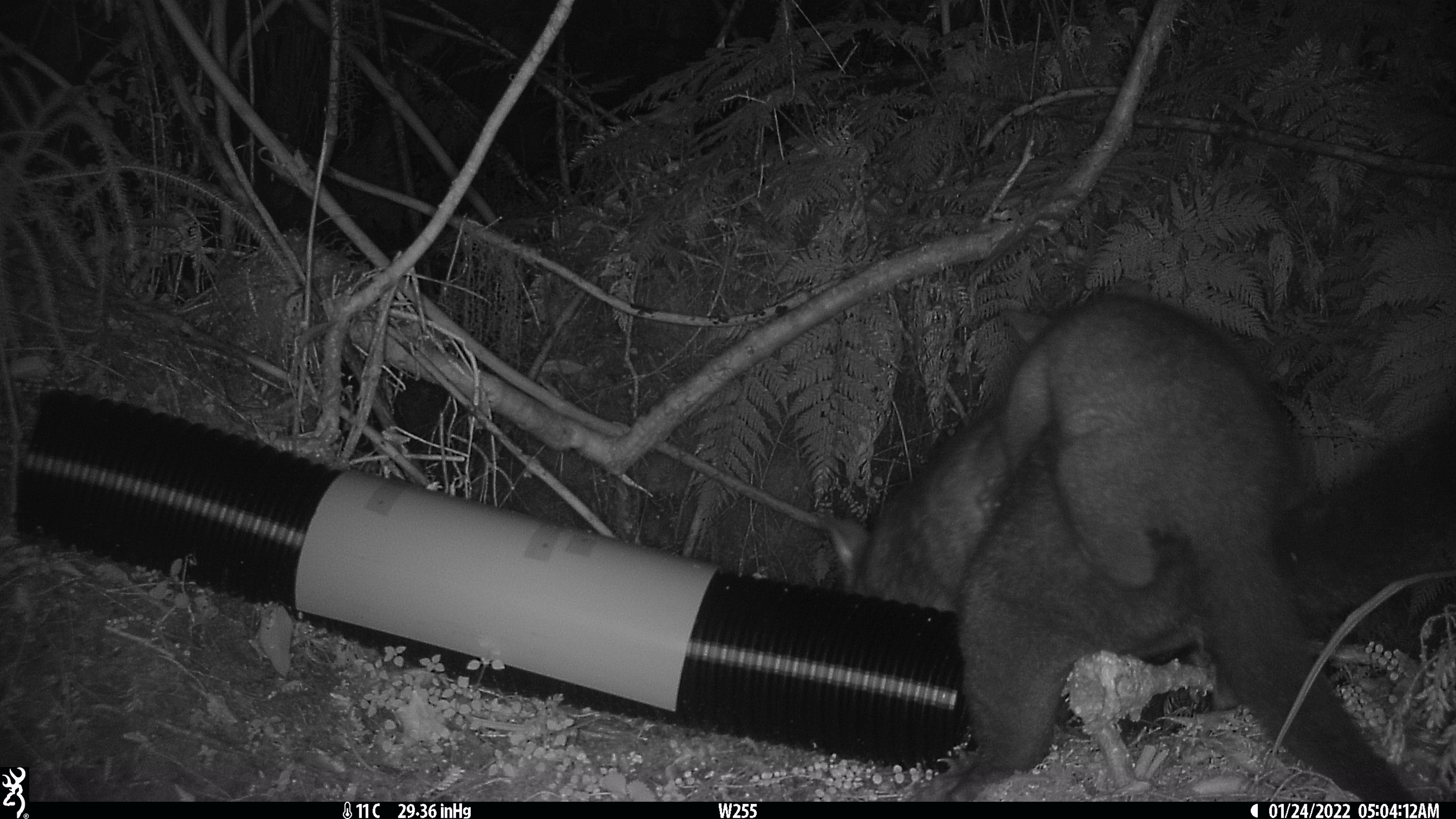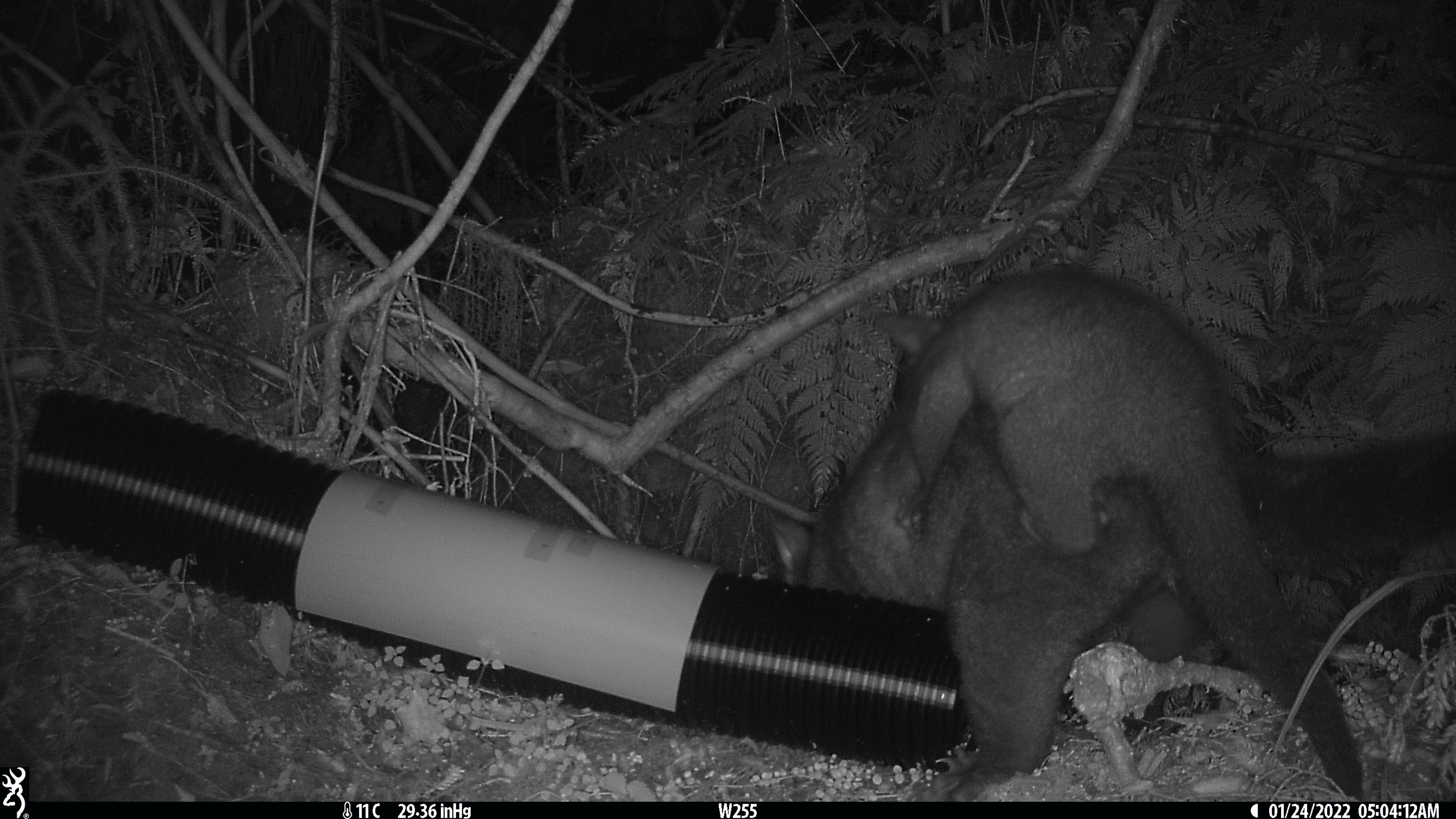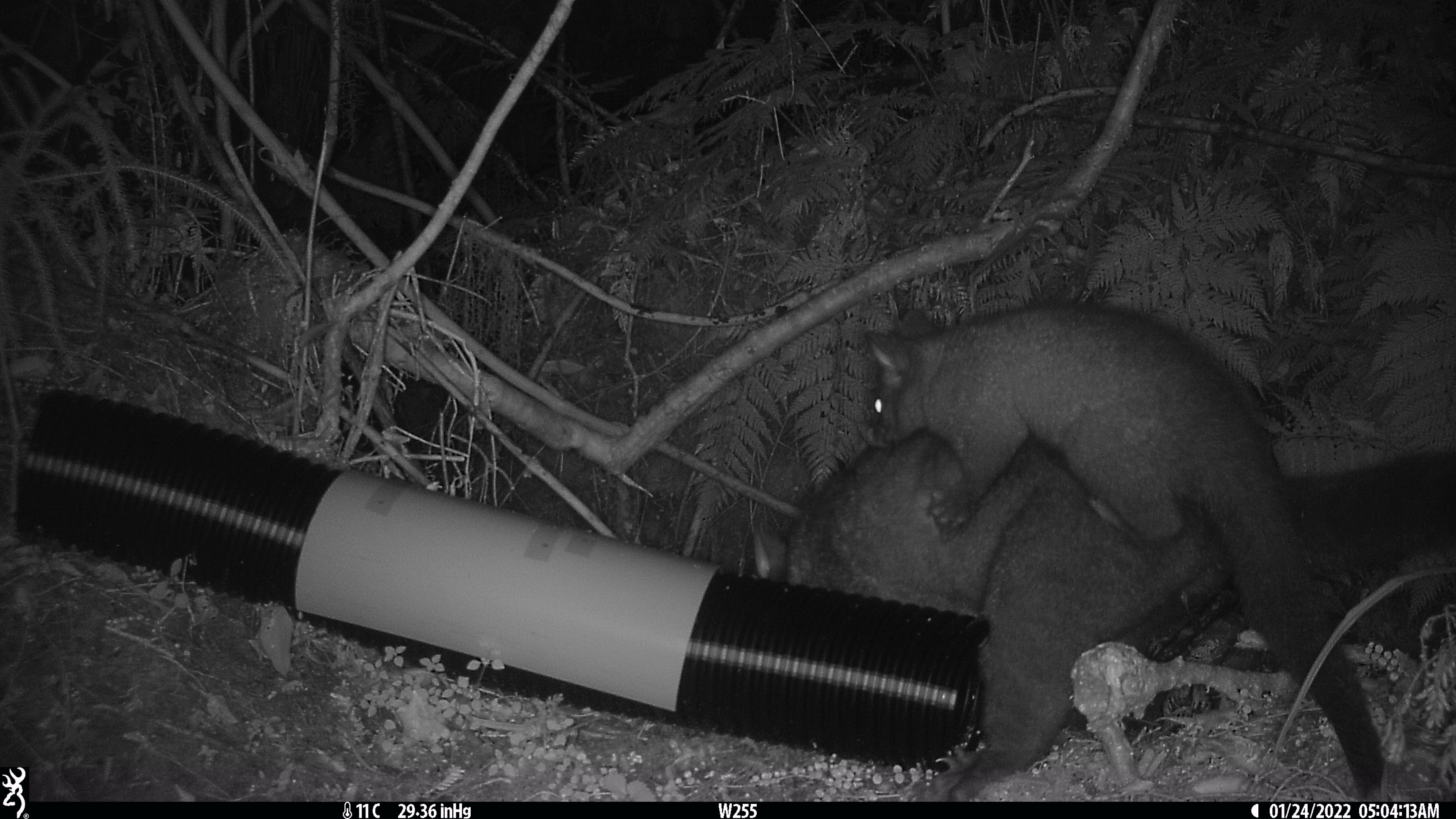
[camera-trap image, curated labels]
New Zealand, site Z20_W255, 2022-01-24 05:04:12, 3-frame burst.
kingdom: Animalia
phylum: Chordata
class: Mammalia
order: Diprotodontia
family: Phalangeridae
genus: Trichosurus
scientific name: Trichosurus vulpecula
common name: common brushtail possum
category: possum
Possum (common brushtail possum) (Trichosurus vulpecula).